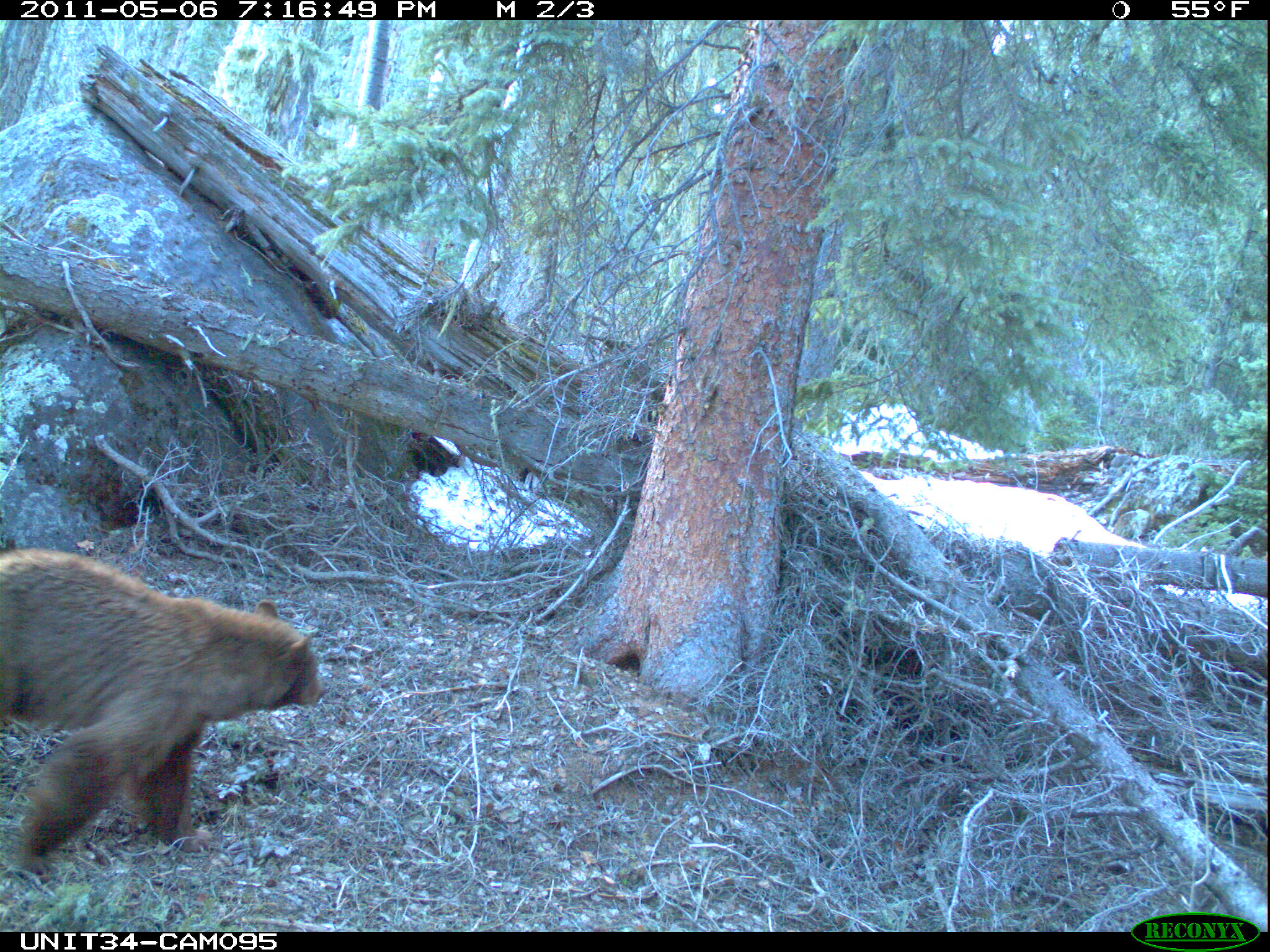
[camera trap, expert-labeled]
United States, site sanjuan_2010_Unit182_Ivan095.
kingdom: Animalia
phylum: Chordata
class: Mammalia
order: Carnivora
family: Ursidae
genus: Ursus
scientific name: Ursus americanus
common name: american black bear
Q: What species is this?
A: Ursus americanus (american black bear).